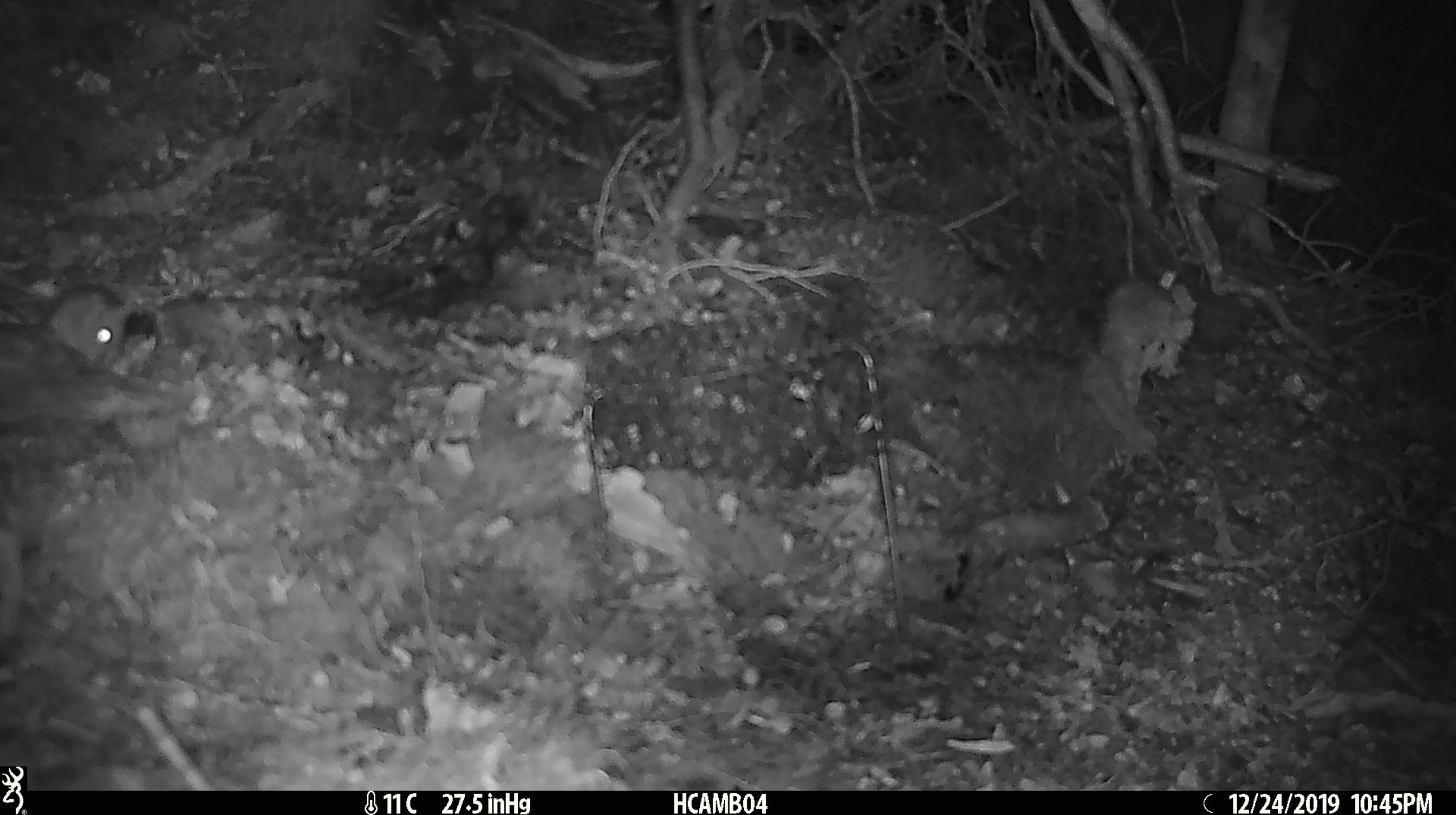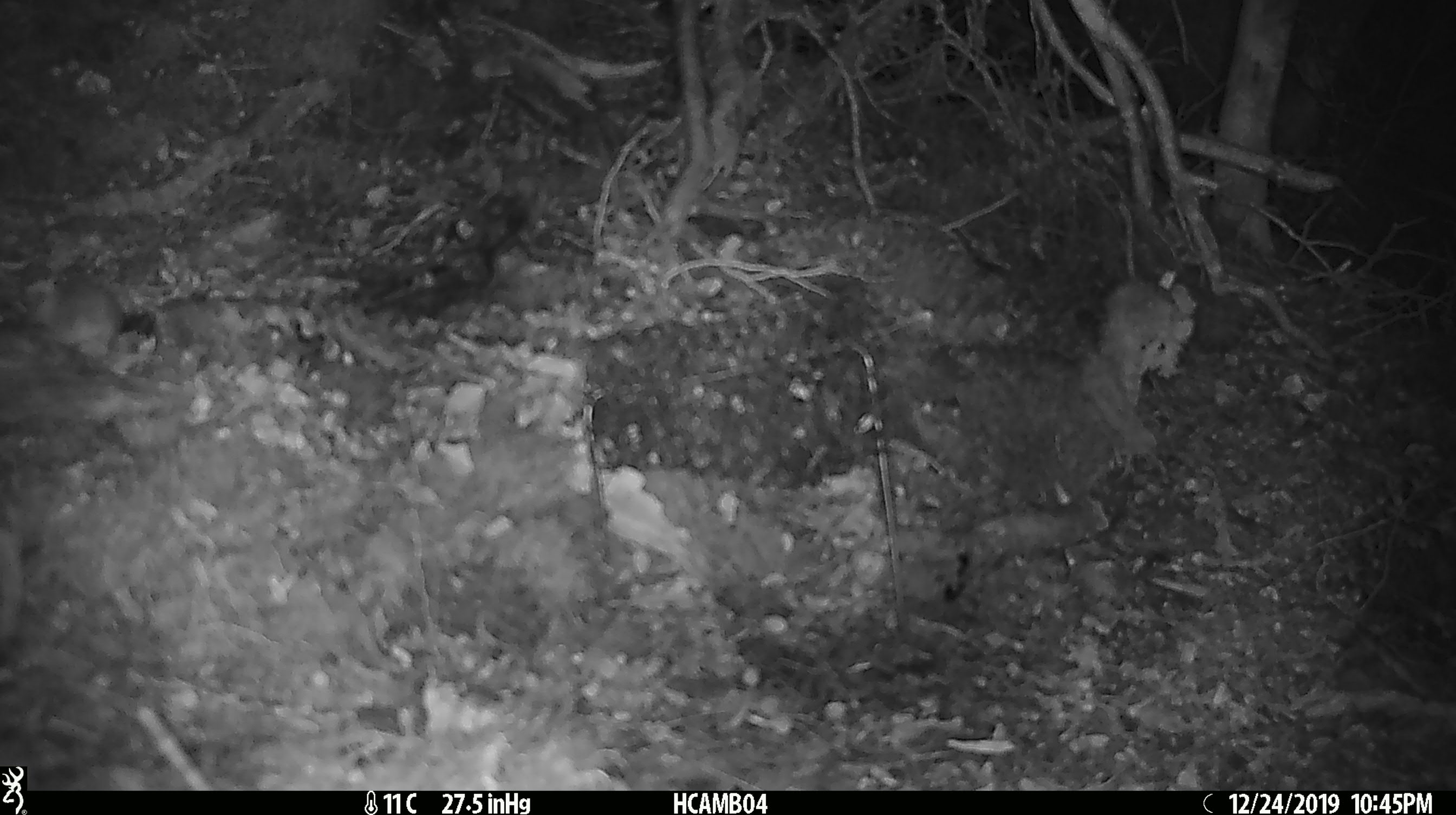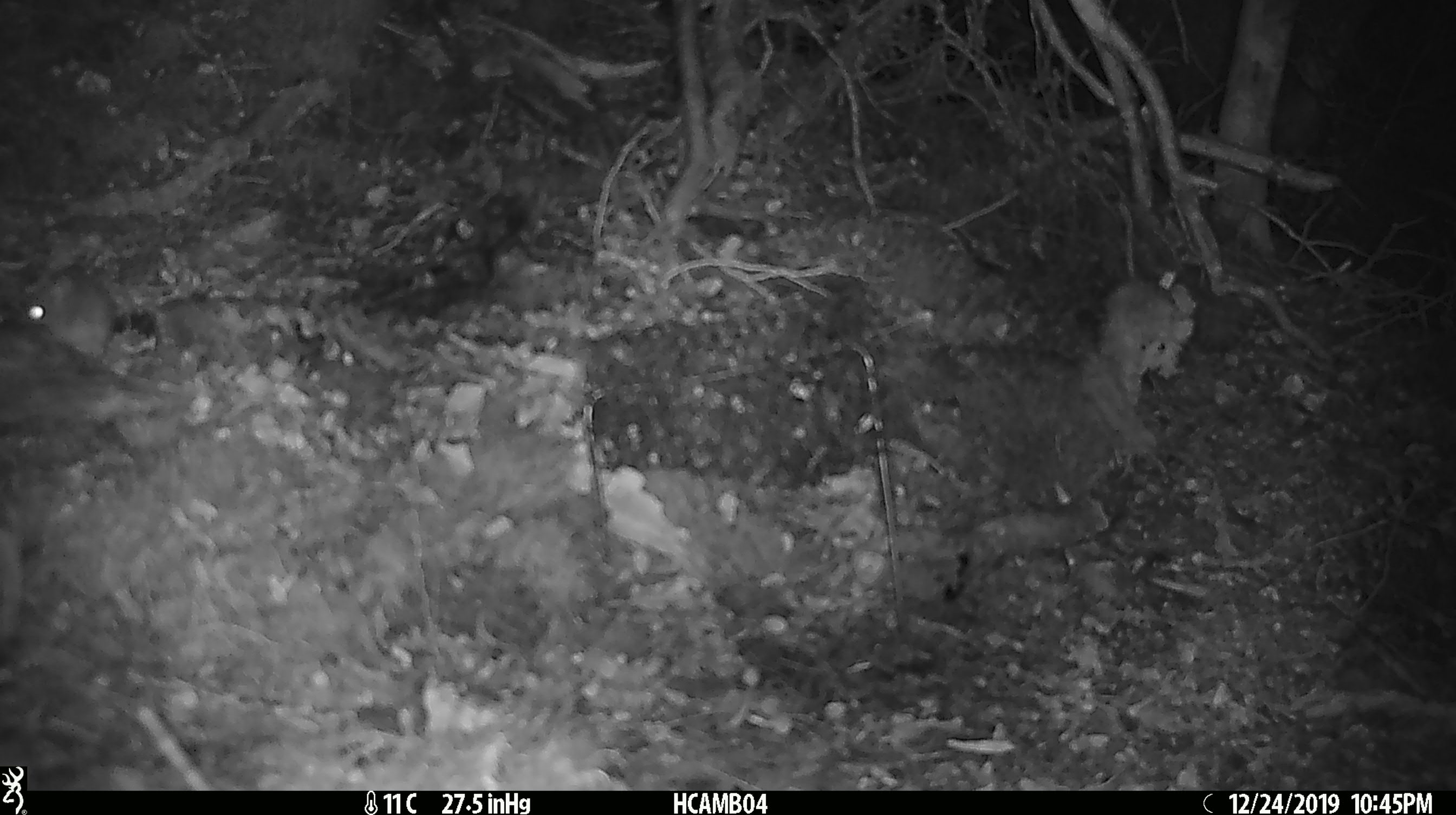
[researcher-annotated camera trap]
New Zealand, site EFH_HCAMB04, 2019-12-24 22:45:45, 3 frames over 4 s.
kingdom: Animalia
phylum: Chordata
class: Mammalia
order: Rodentia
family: Muridae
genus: Mus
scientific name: Mus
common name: mouse